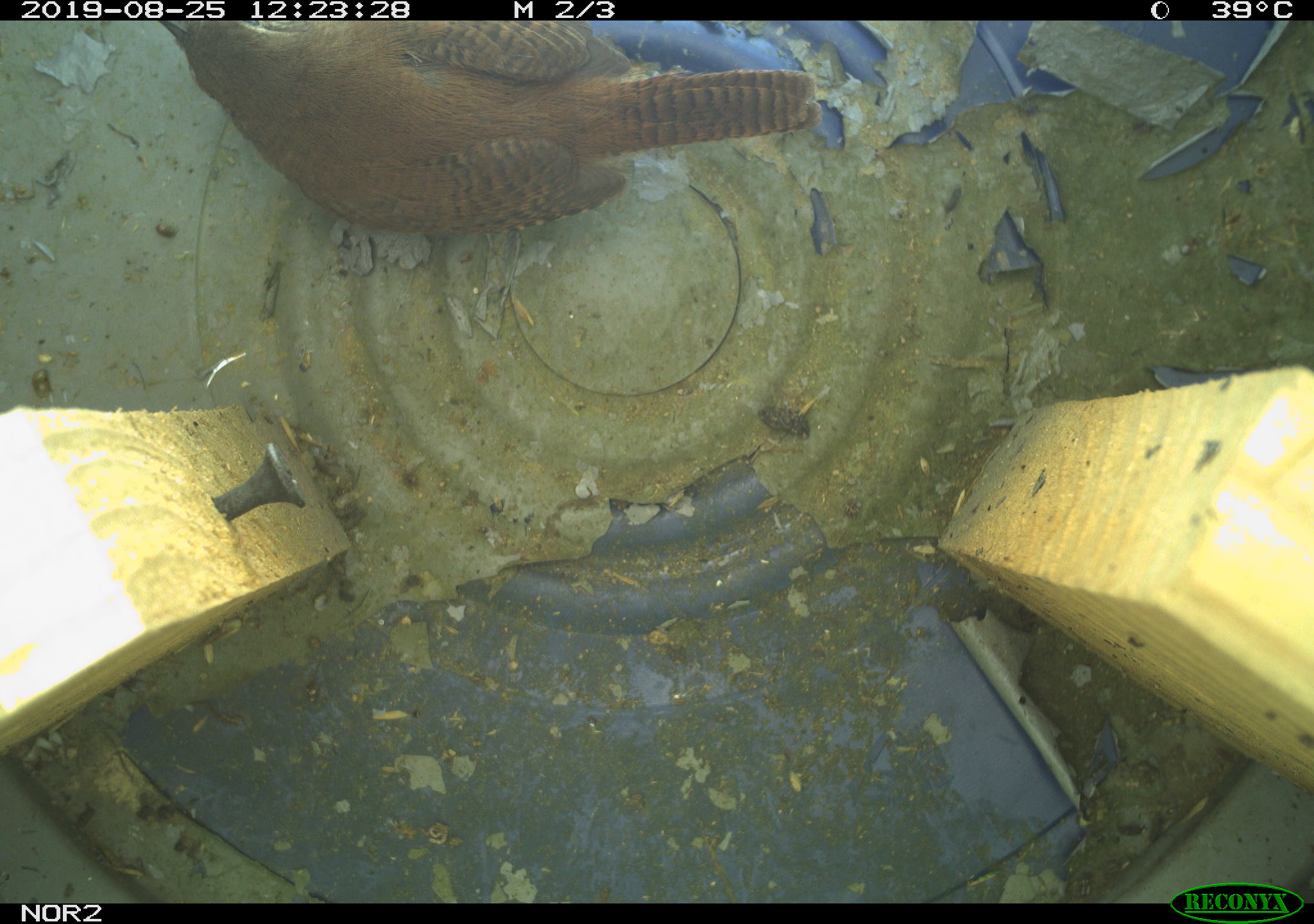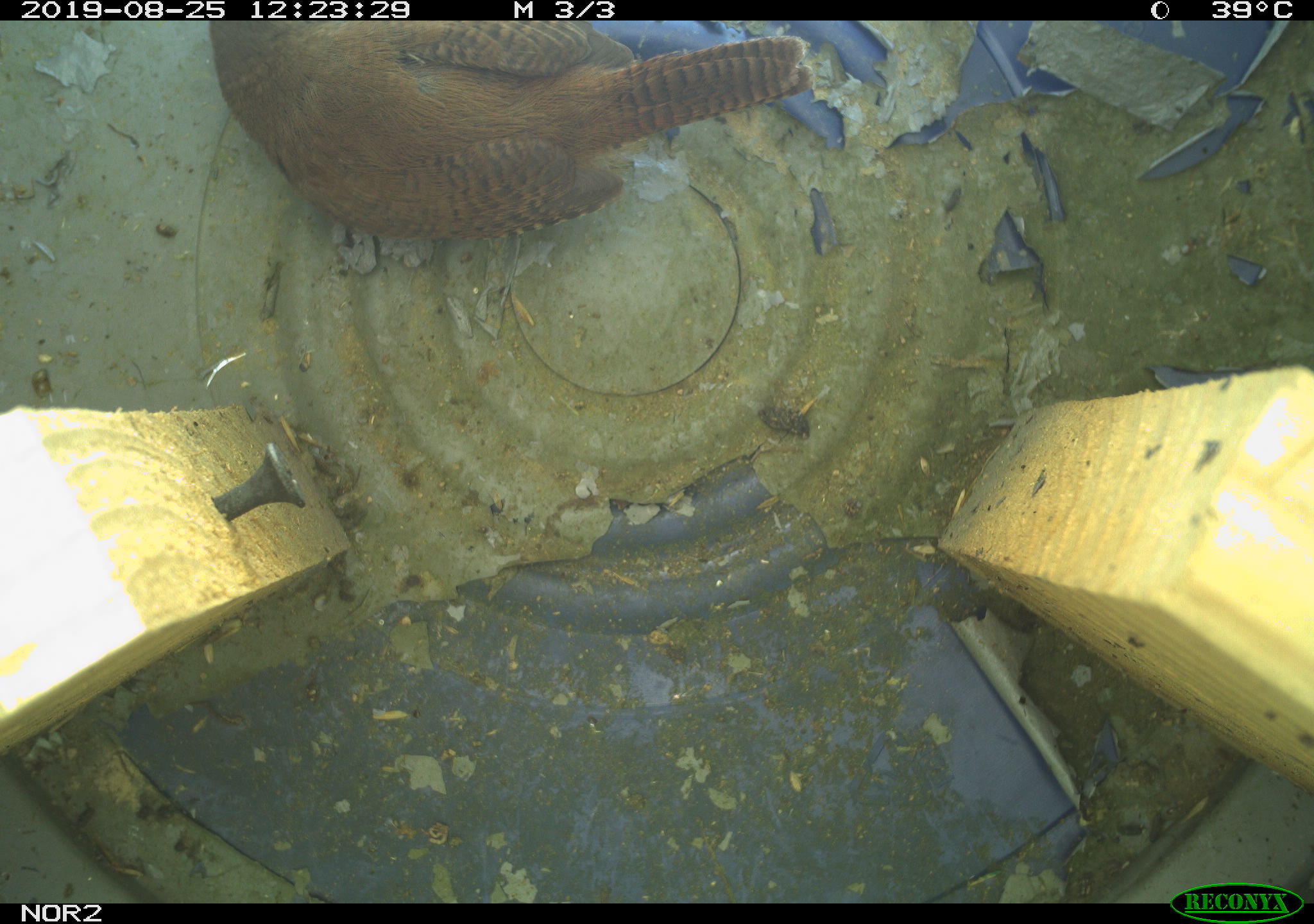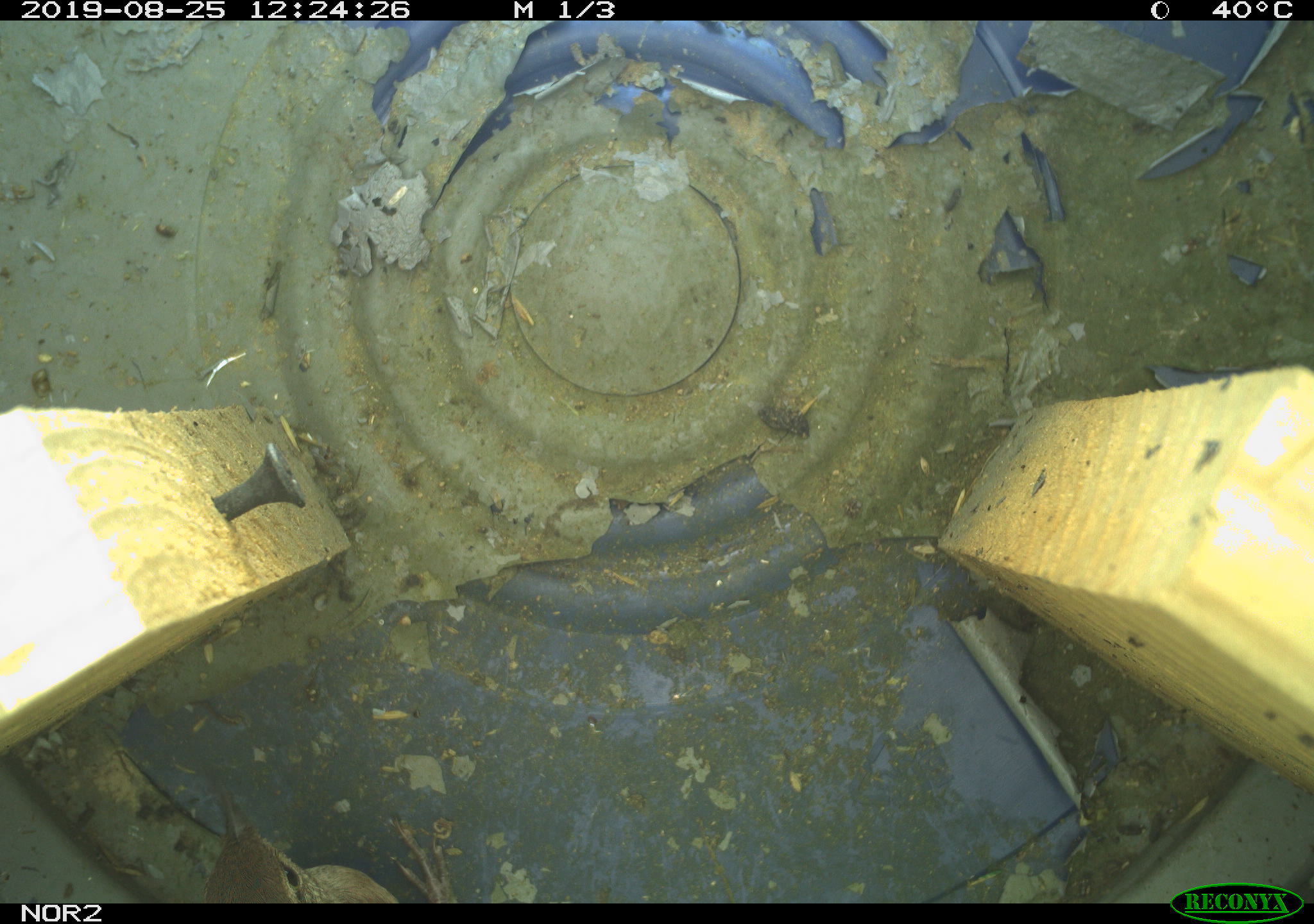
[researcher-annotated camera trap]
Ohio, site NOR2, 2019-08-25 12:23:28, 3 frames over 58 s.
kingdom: Animalia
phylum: Chordata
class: Aves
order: Passeriformes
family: Troglodytidae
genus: Troglodytes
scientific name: Troglodytes aedon aedon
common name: northern house wren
Northern house wren (Troglodytes aedon aedon).